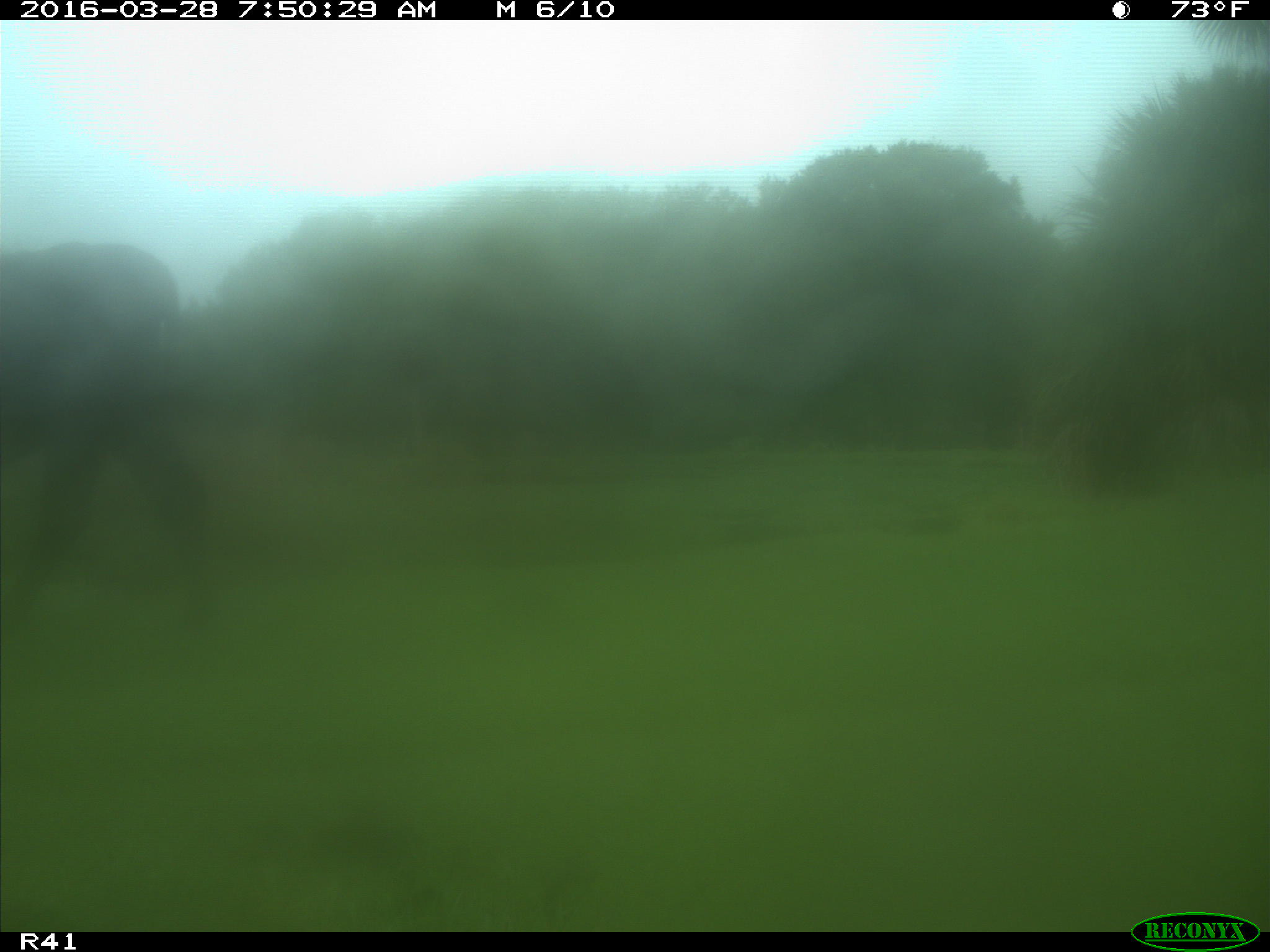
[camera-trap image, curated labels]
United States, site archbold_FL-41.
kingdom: Animalia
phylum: Chordata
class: Mammalia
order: Artiodactyla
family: Bovidae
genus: Bos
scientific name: Bos taurus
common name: domestic cow